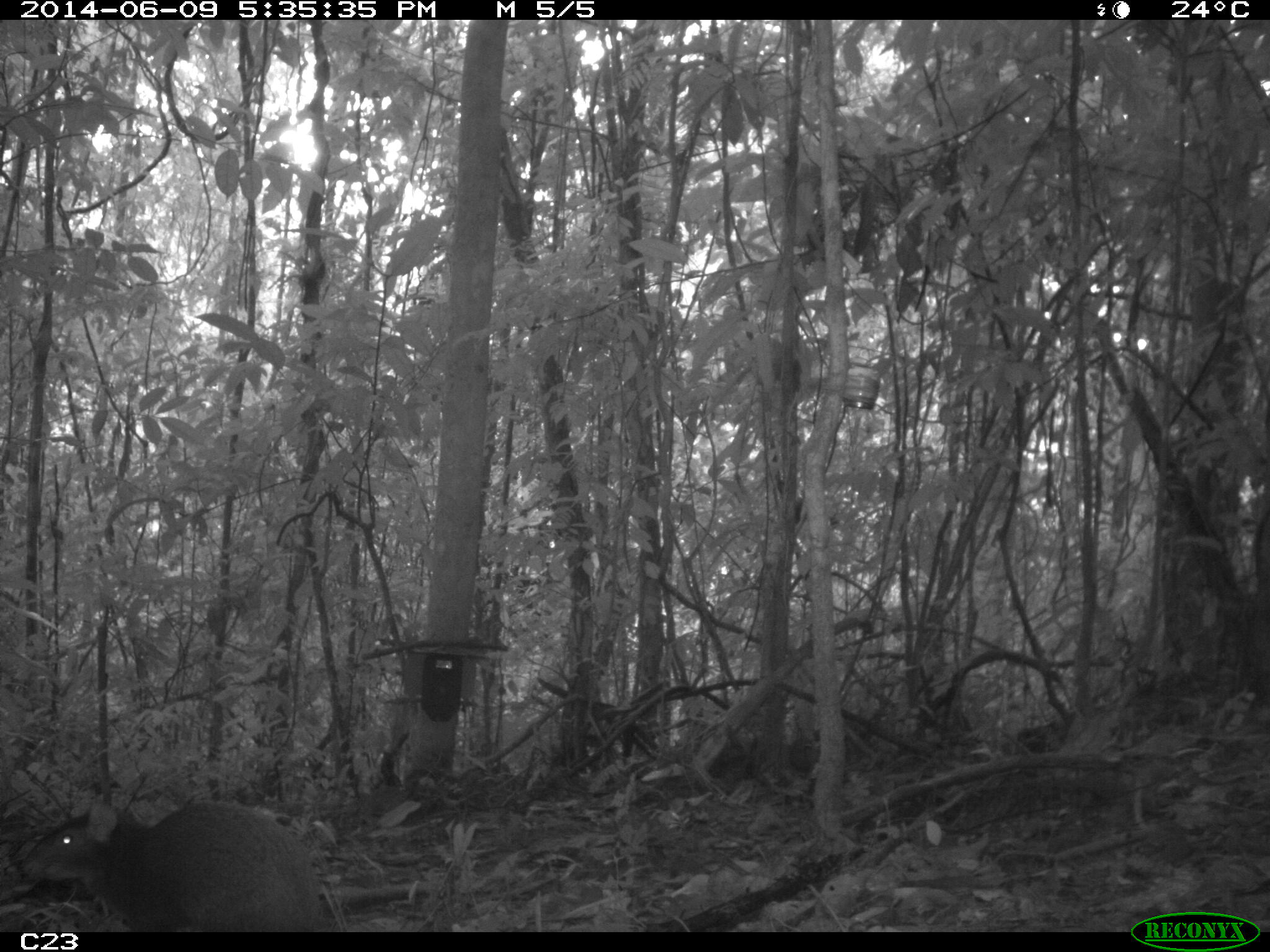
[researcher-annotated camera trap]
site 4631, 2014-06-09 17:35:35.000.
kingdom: Animalia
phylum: Chordata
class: Mammalia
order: Rodentia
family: Dasyproctidae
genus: Dasyprocta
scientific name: Dasyprocta leporina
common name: red-rumped agouti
Dasyprocta leporina (red-rumped agouti), count 1, age adult.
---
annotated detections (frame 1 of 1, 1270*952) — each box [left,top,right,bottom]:
dasyprocta leporina: [15,798,335,930]